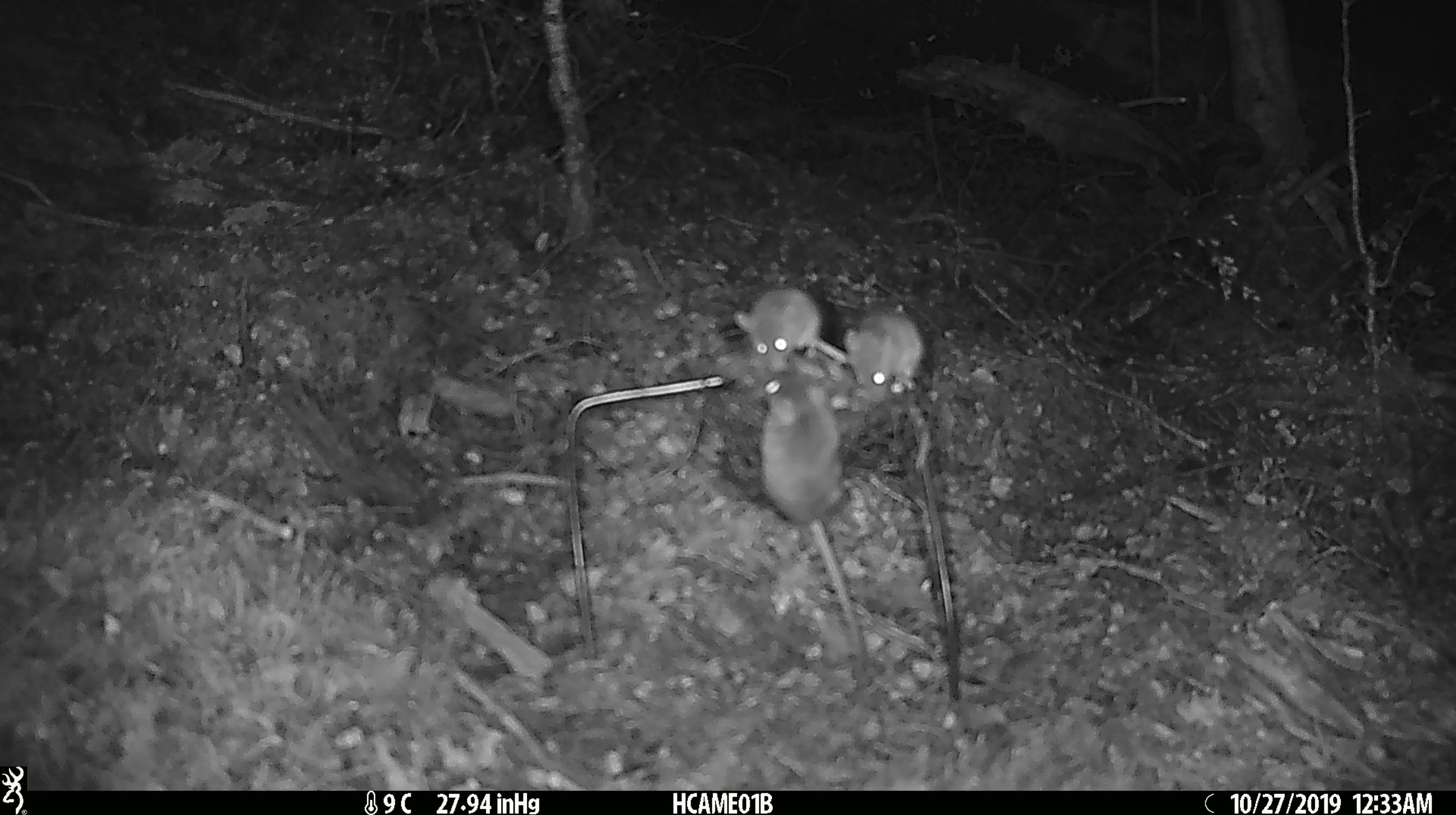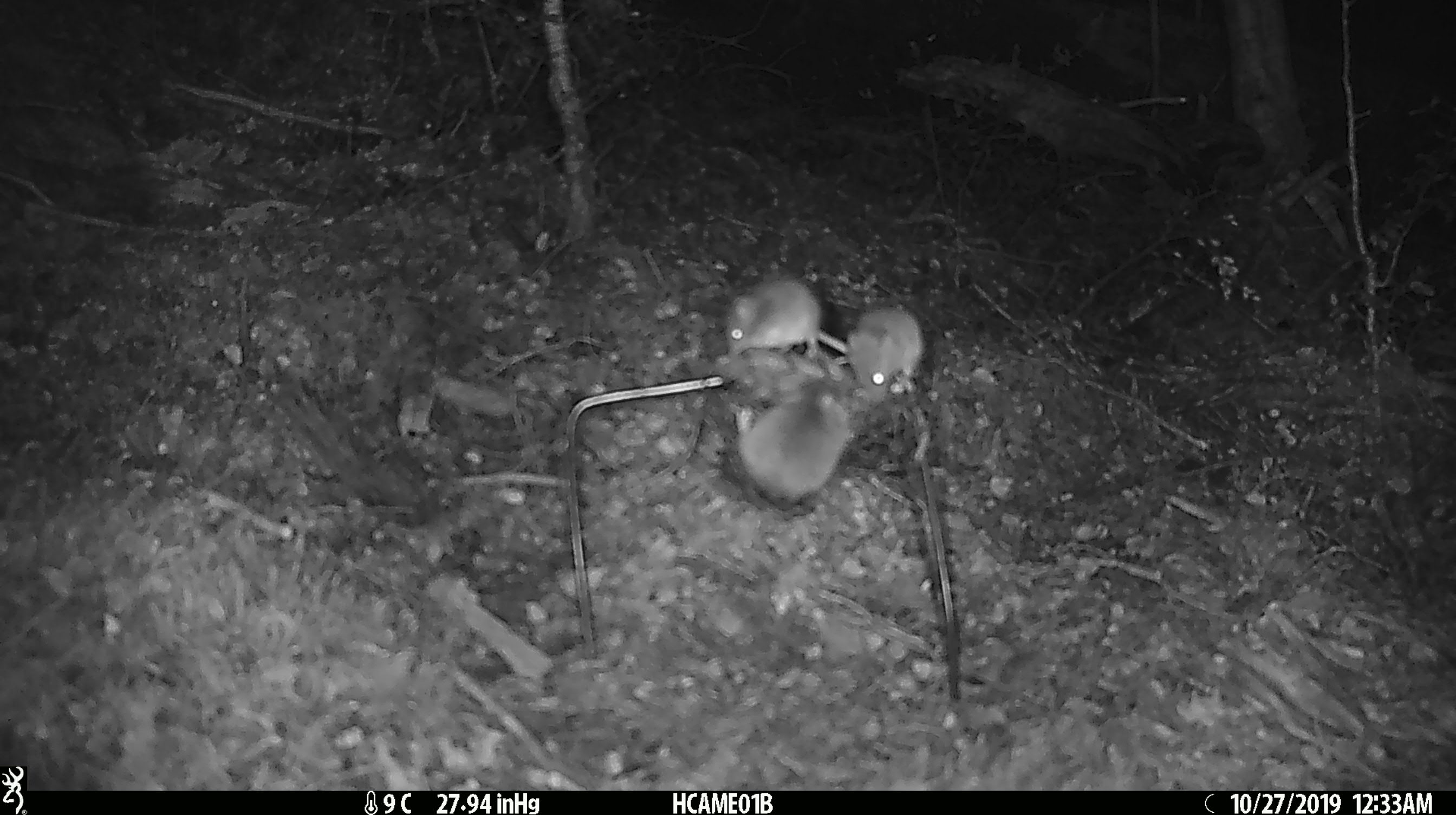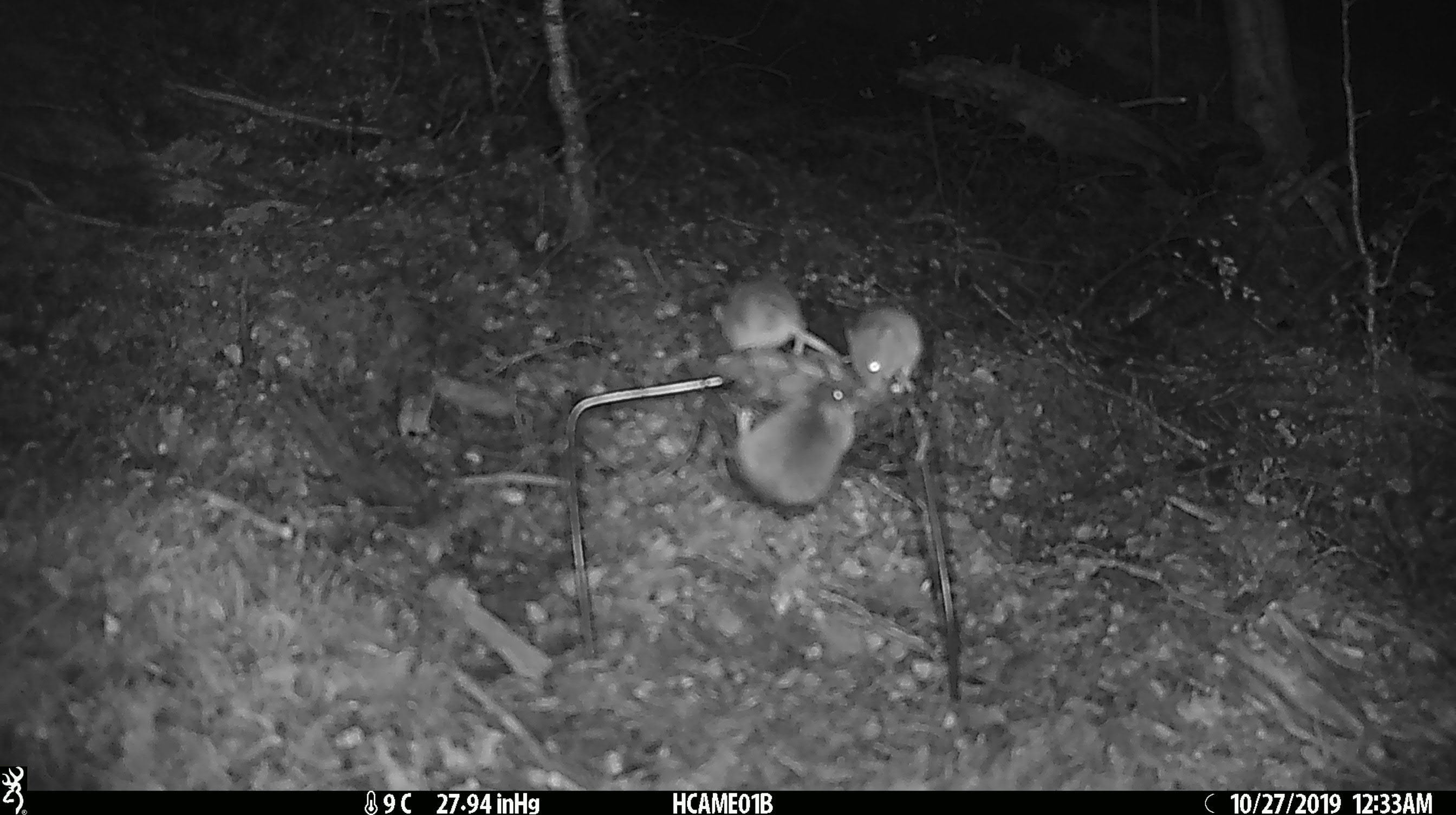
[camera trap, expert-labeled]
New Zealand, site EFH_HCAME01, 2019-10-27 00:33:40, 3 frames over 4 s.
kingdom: Animalia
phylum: Chordata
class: Mammalia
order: Rodentia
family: Muridae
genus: Mus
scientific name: Mus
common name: mouse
Mouse (Mus).